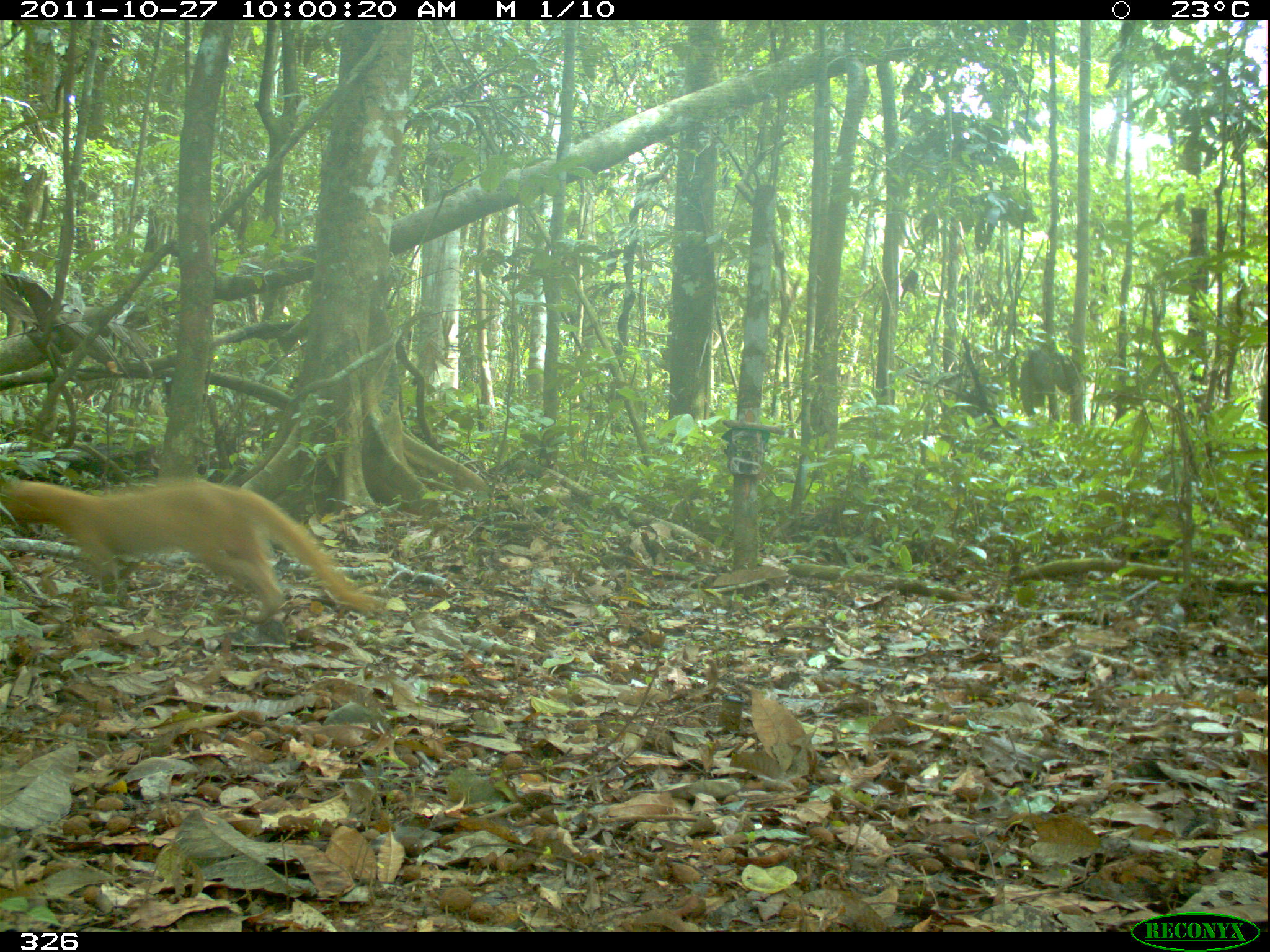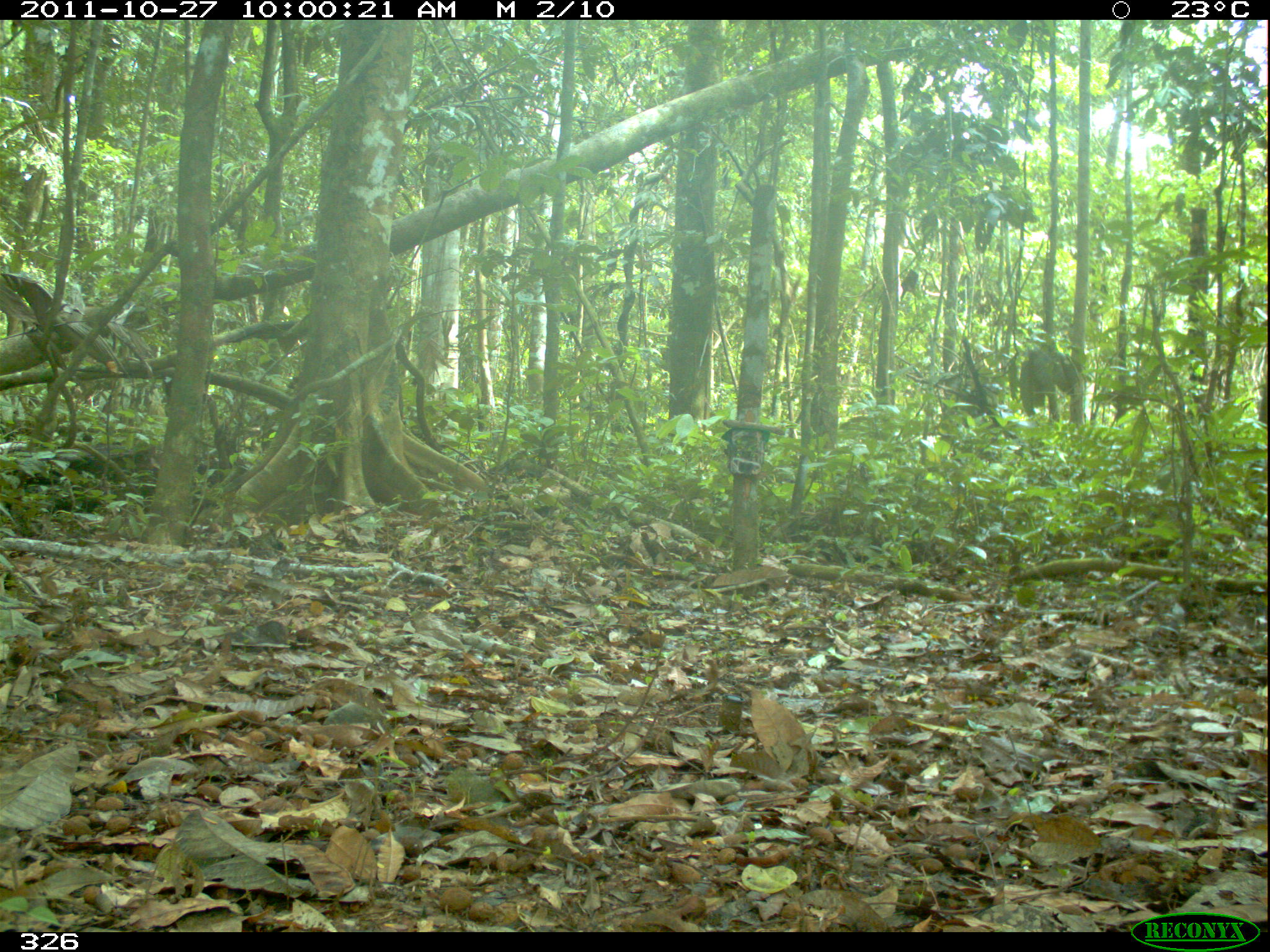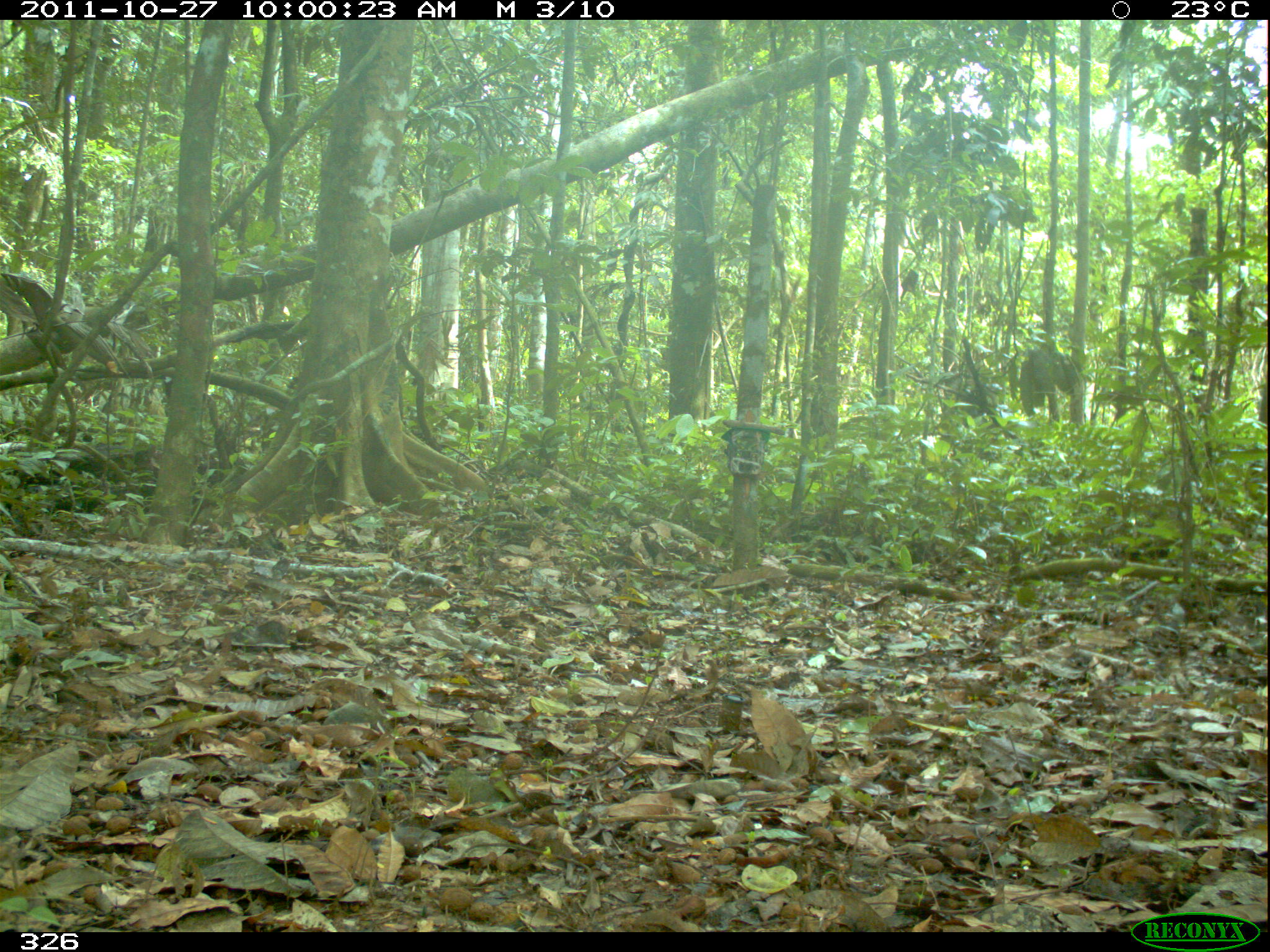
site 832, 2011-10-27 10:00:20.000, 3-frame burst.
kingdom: Animalia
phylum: Chordata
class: Mammalia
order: Carnivora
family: Mustelidae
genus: Eira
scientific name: Eira barbara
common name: tayra